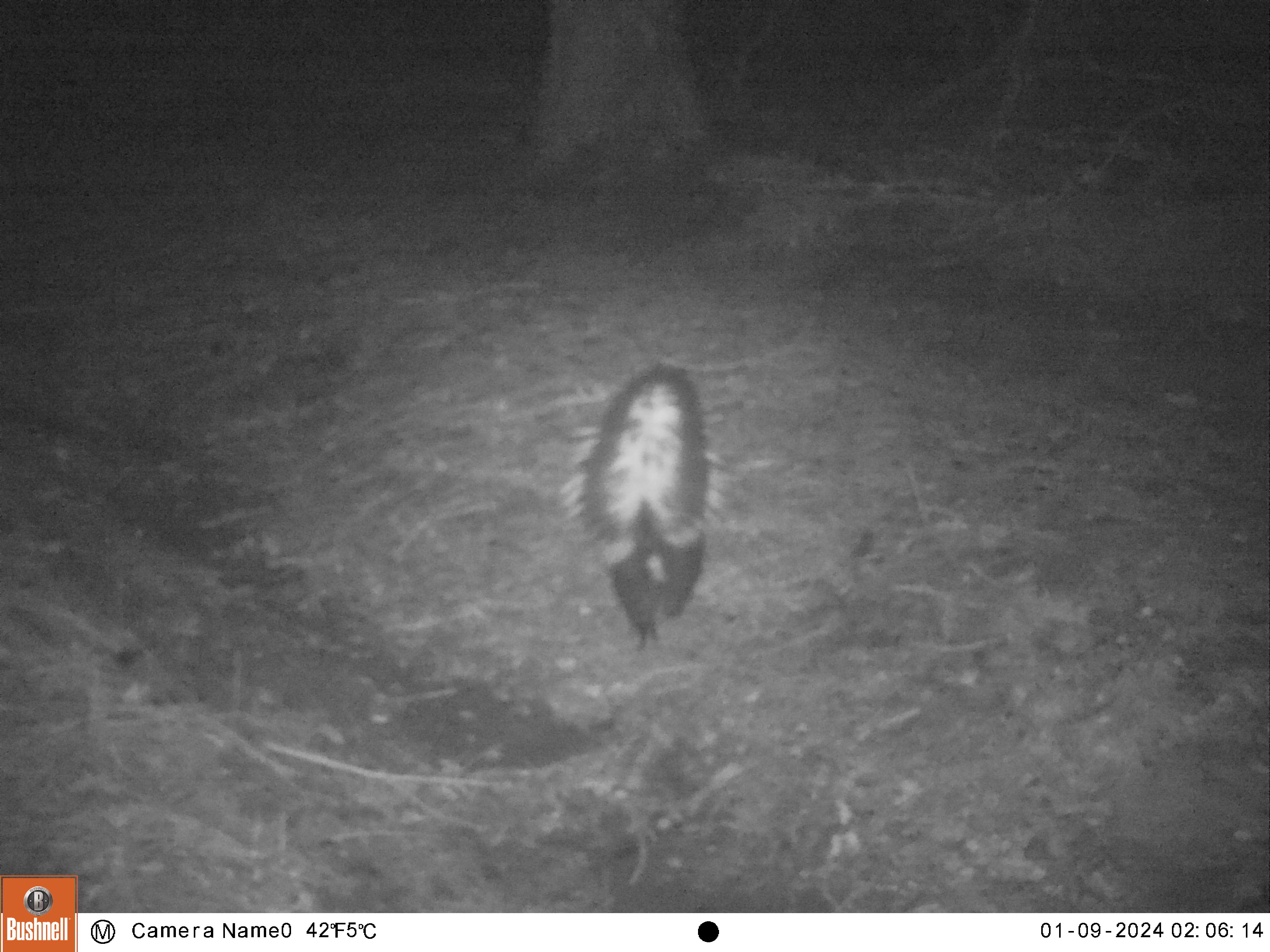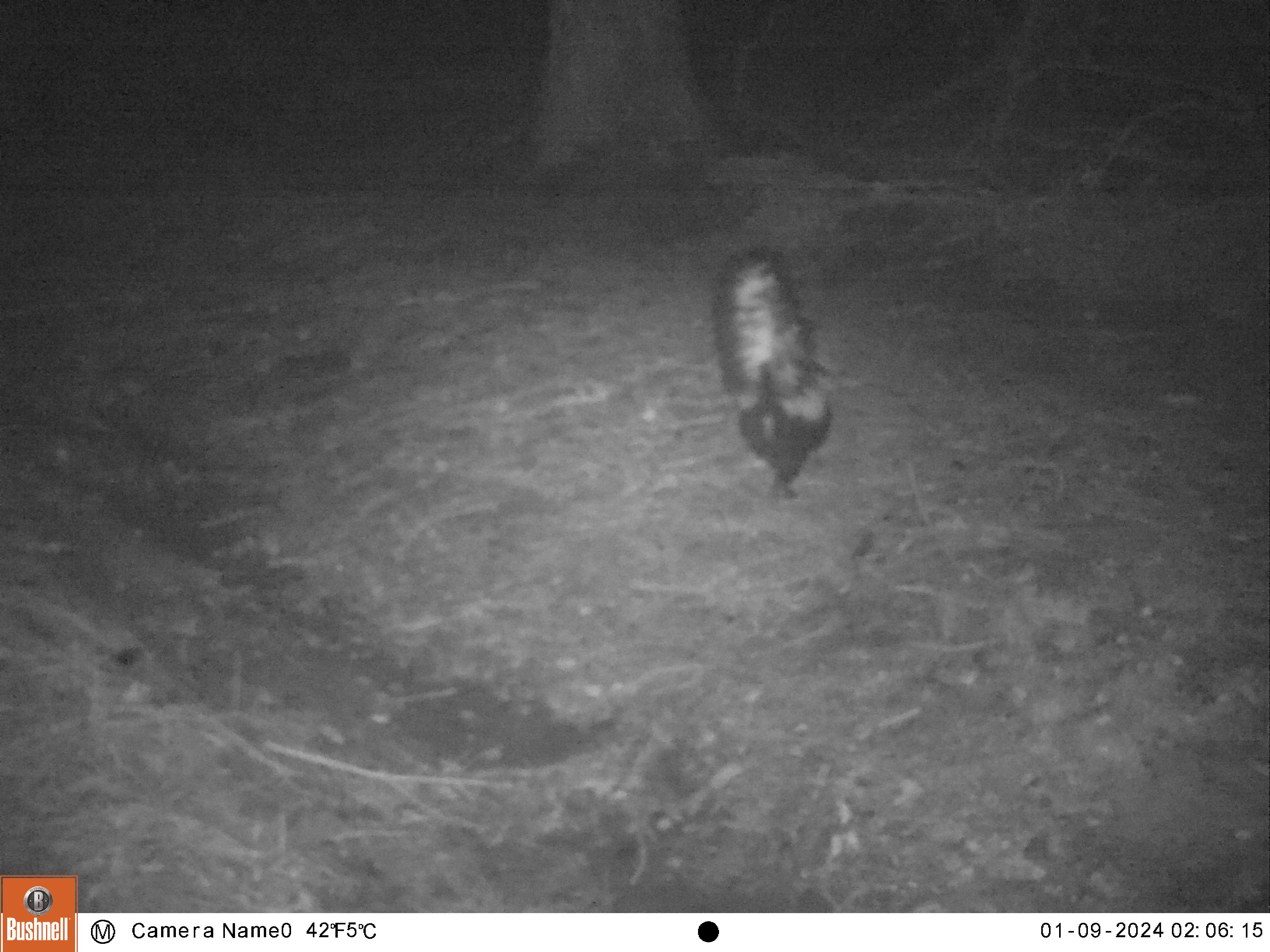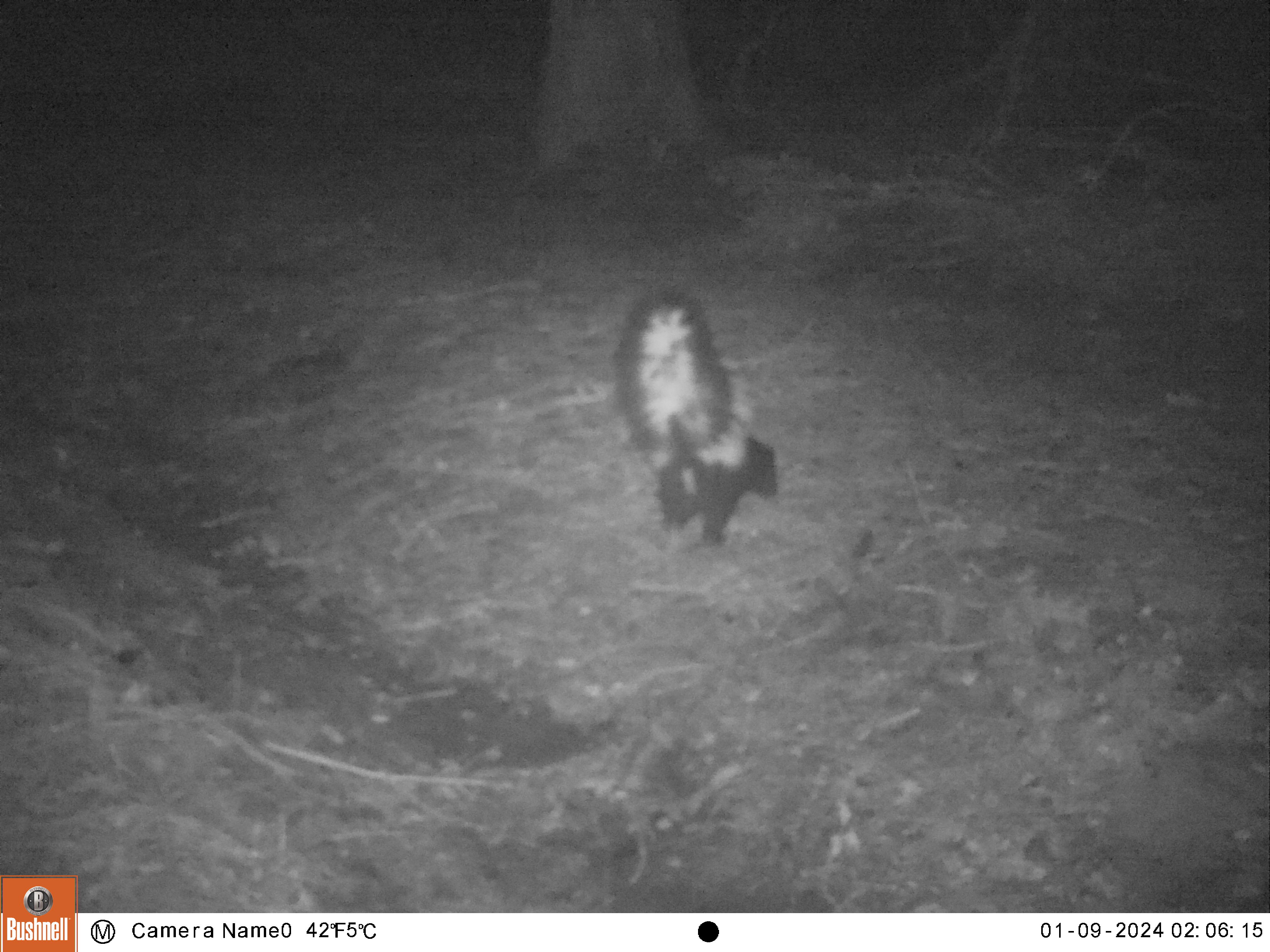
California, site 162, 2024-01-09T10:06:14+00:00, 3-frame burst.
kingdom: Animalia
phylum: Chordata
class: Mammalia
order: Carnivora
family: Mephitidae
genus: Mephitis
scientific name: Mephitis mephitis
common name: striped skunk